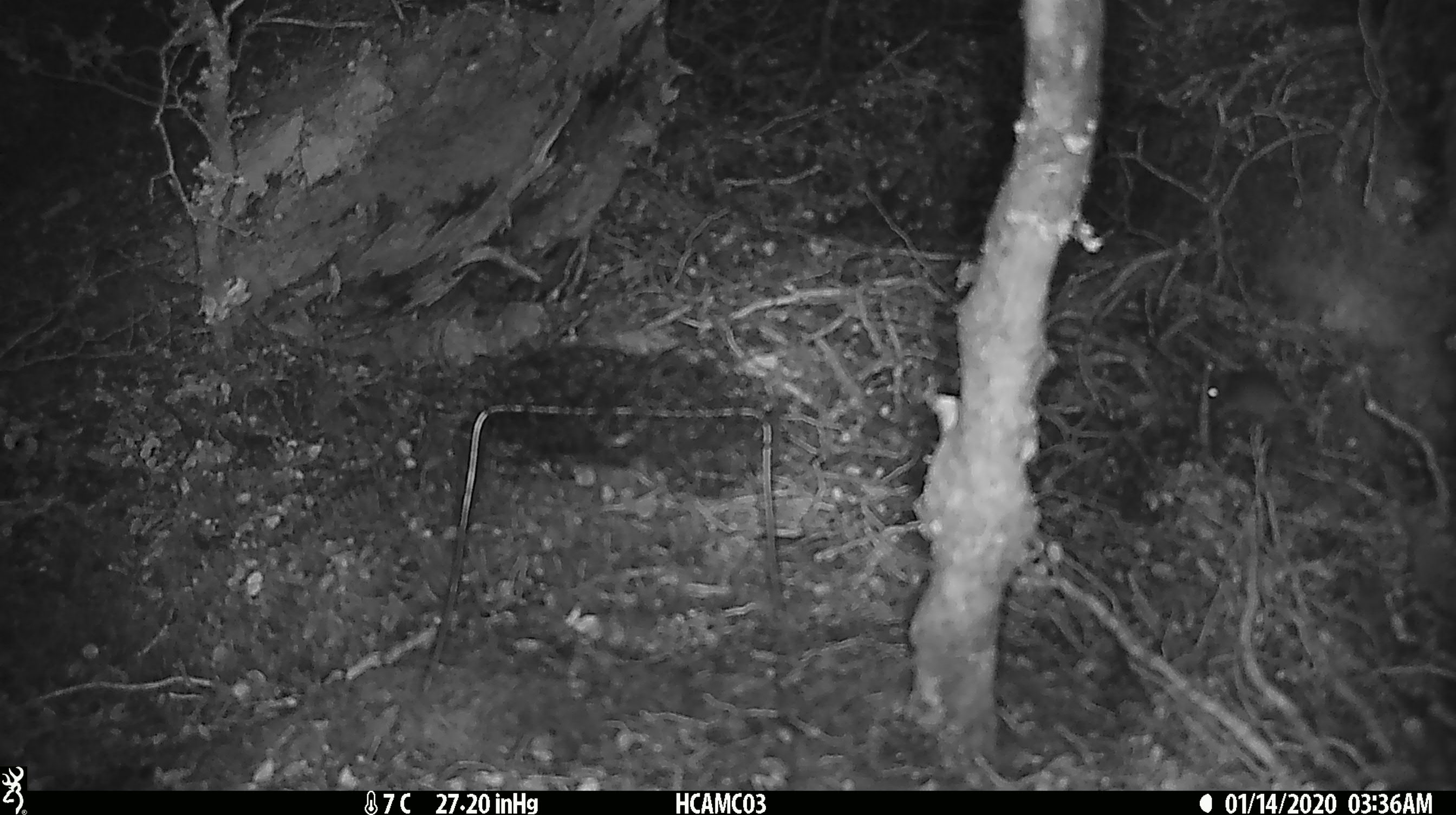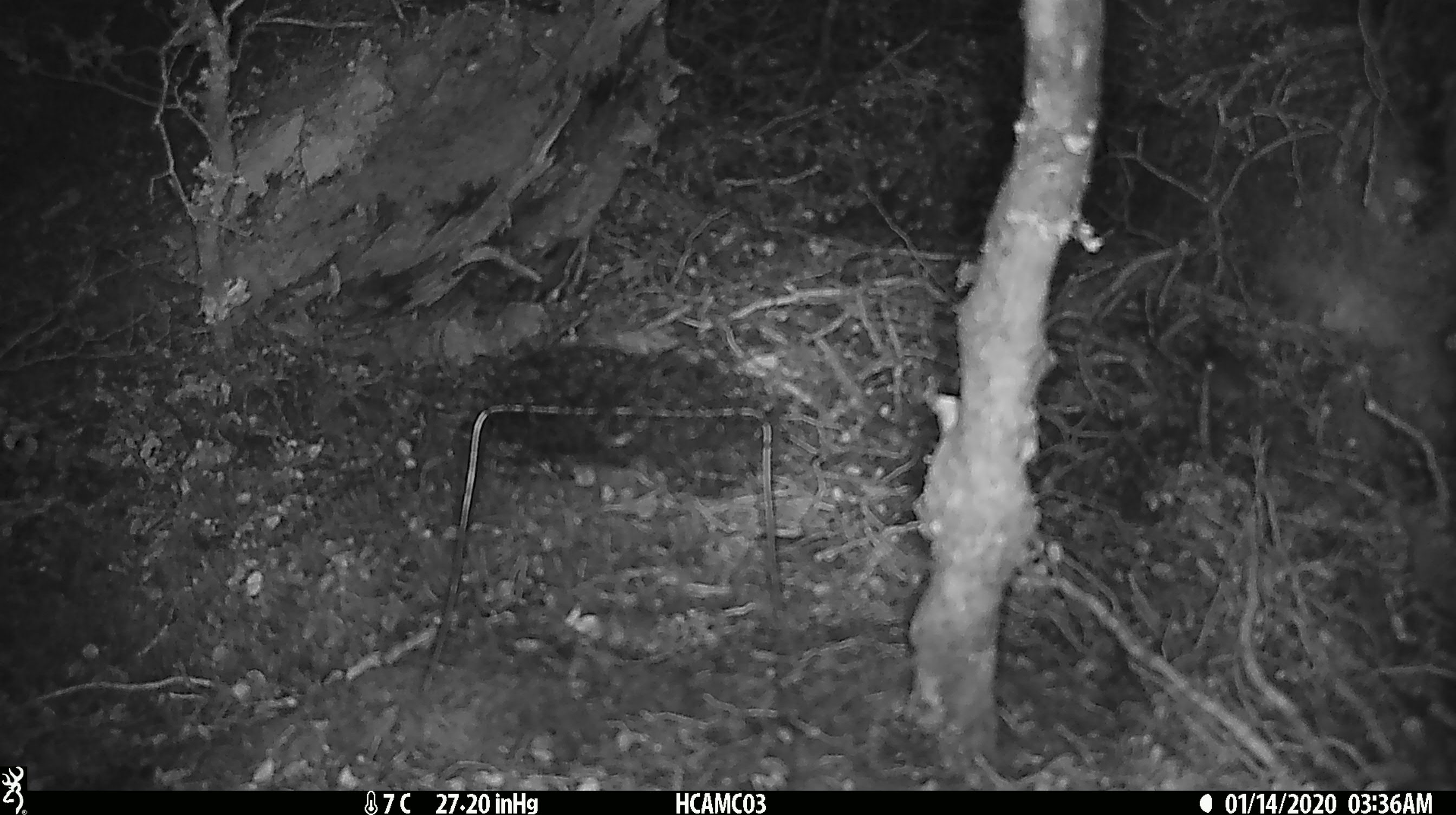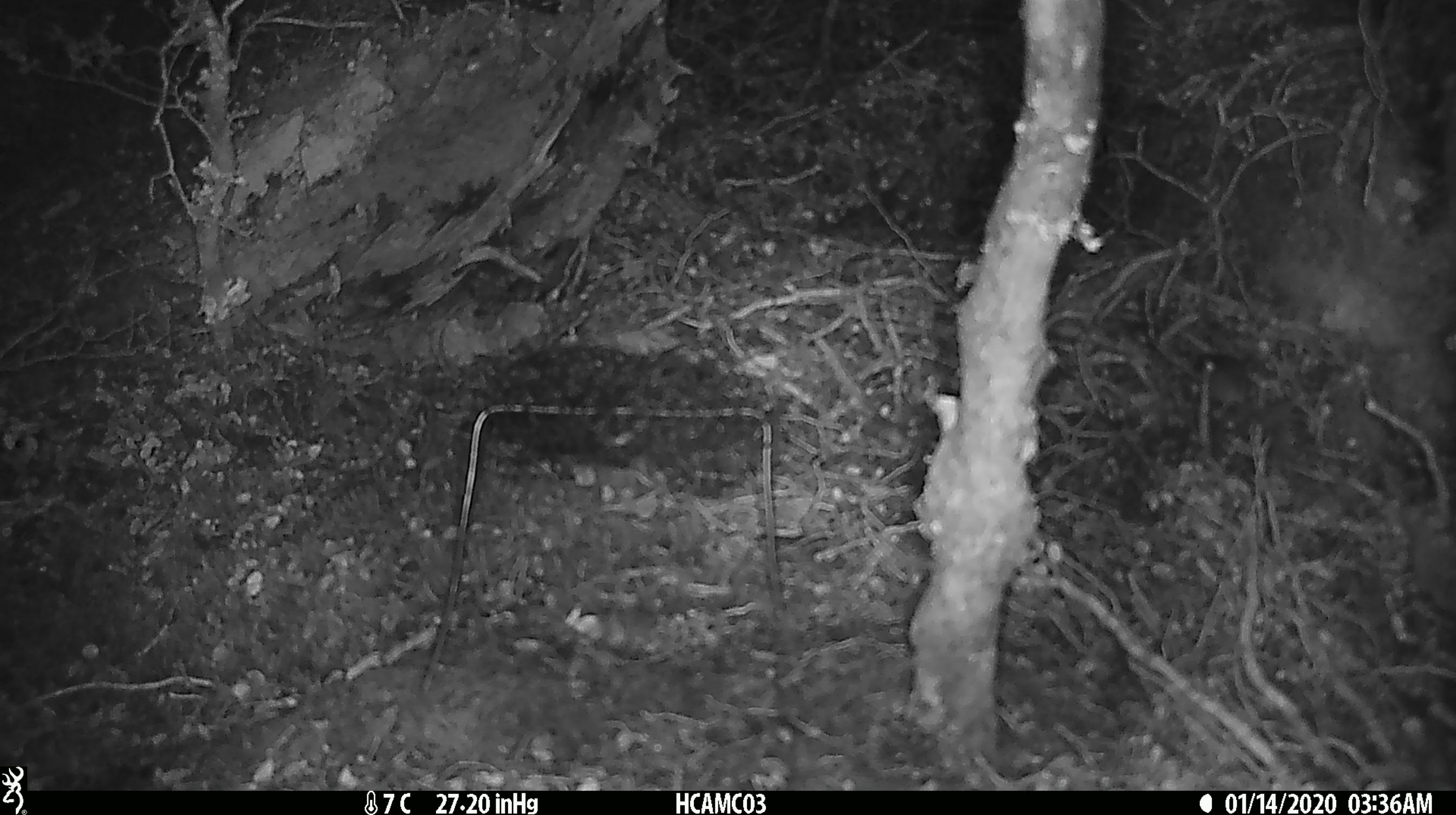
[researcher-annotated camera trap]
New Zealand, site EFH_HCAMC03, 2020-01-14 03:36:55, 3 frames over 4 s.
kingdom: Animalia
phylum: Chordata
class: Mammalia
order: Rodentia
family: Muridae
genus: Mus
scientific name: Mus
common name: mouse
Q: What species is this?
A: Mouse (Mus).